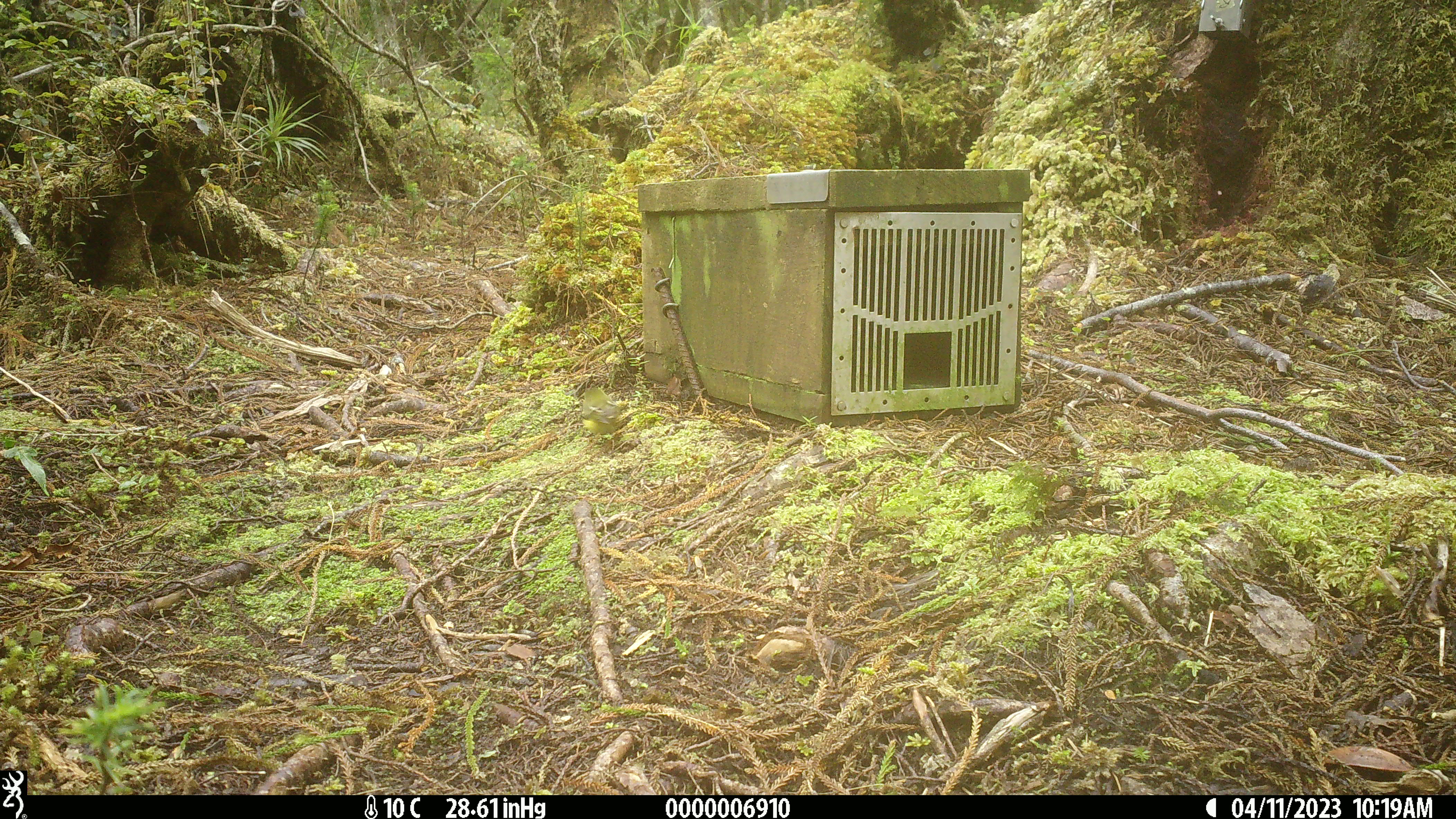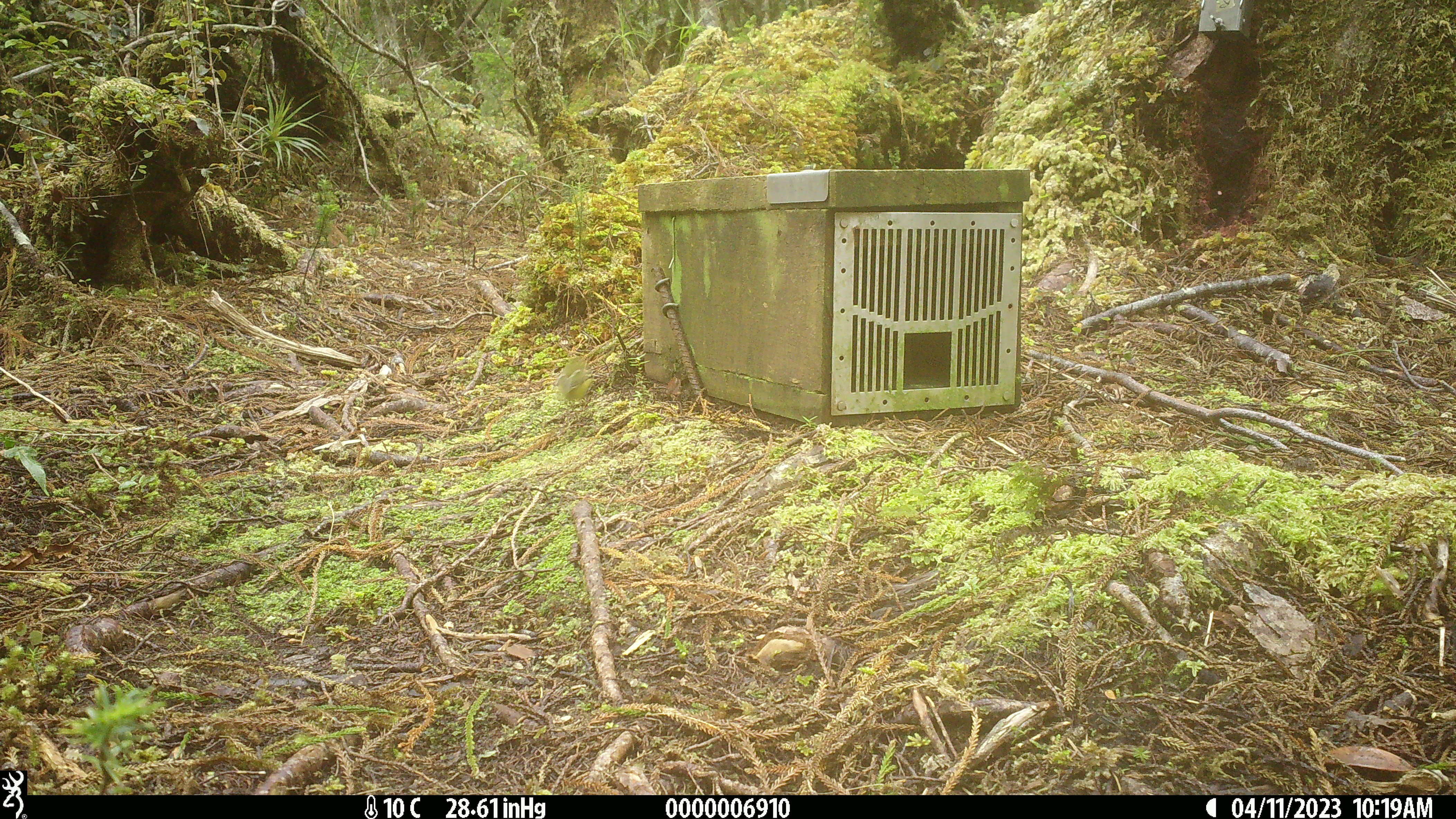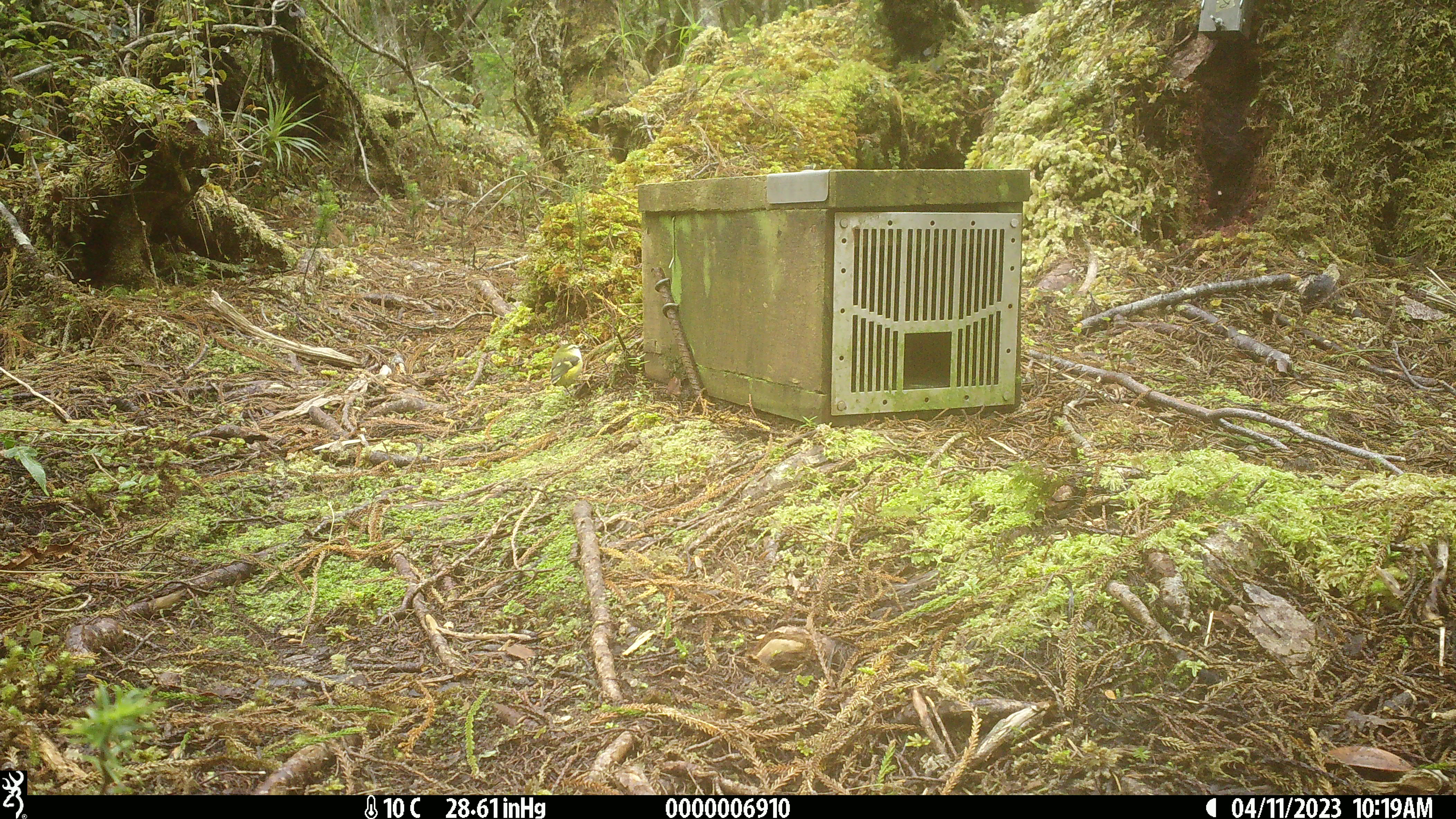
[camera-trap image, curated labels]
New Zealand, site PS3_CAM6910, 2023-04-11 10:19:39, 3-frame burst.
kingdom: Animalia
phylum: Chordata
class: Aves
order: Passeriformes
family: Acanthisittidae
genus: Acanthisitta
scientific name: Acanthisitta chloris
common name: rifleman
Rifleman (Acanthisitta chloris).